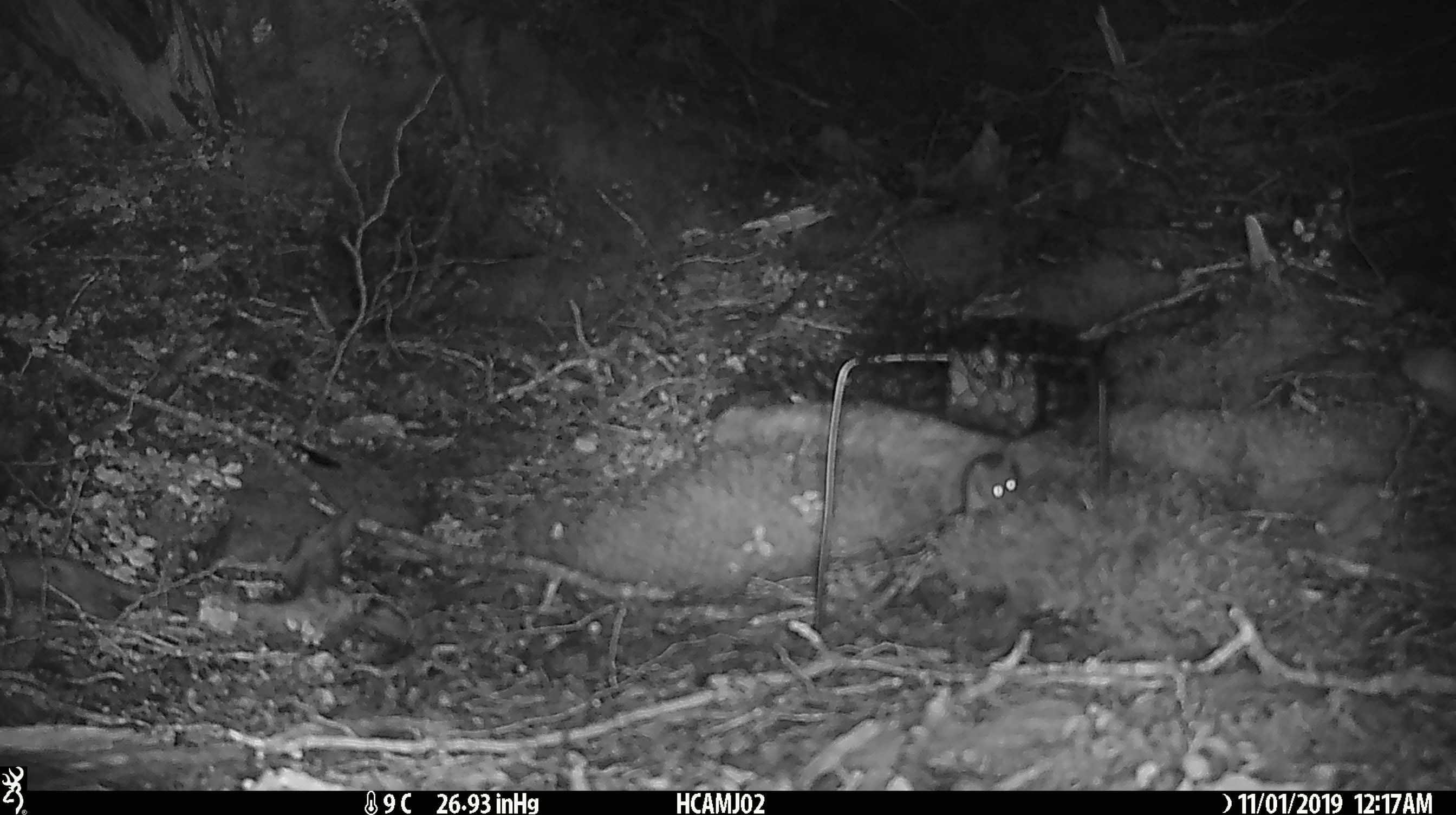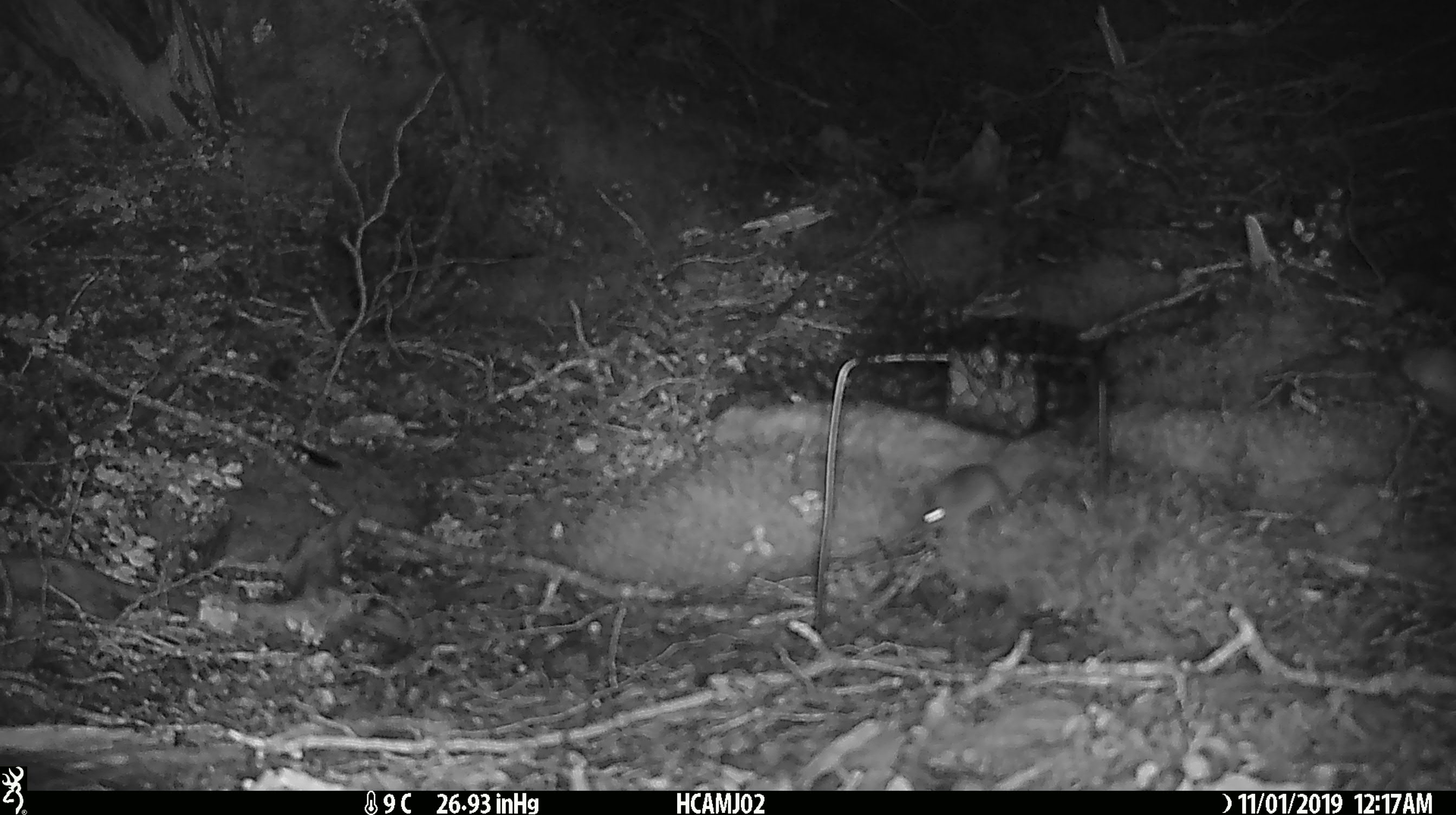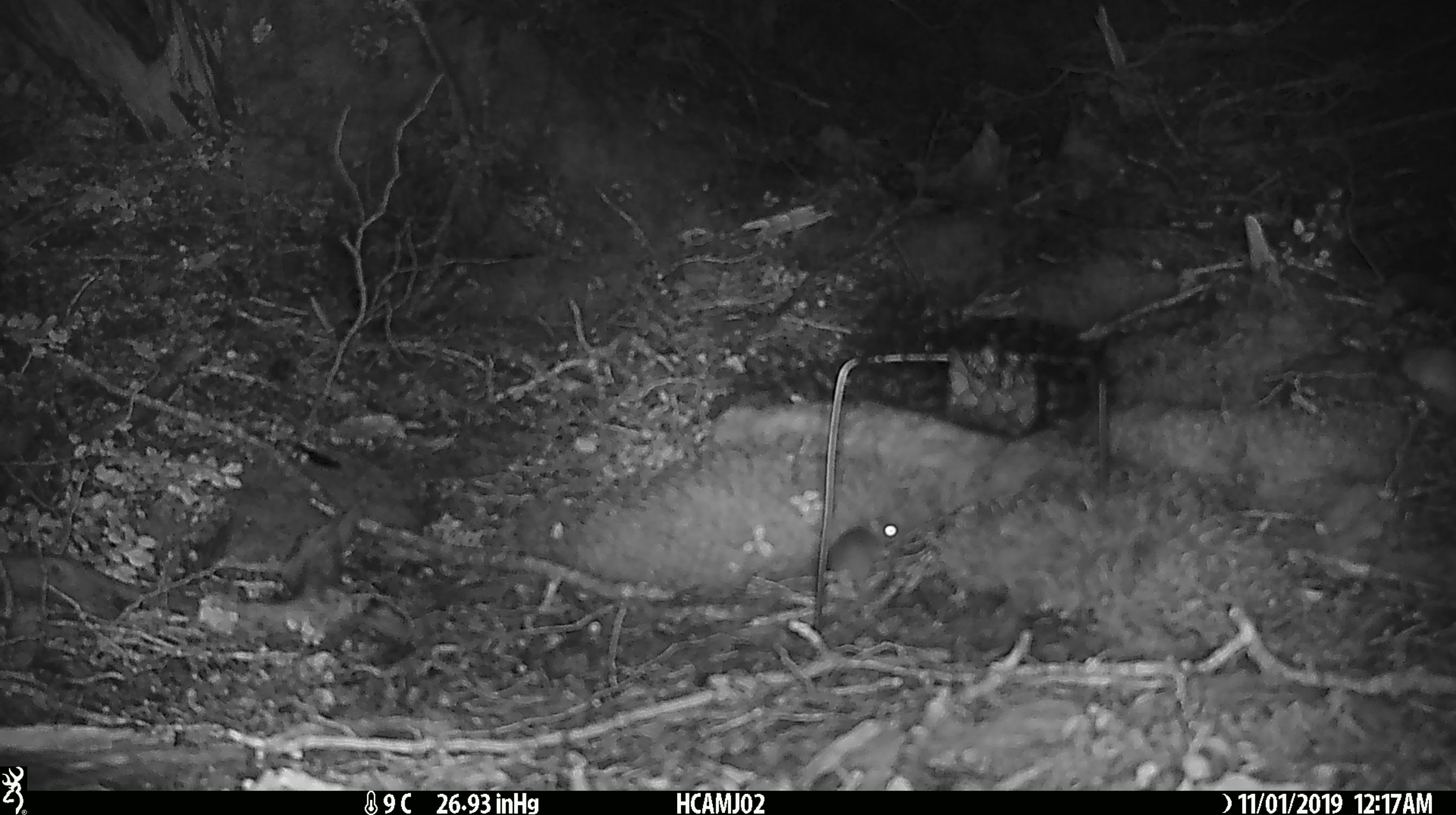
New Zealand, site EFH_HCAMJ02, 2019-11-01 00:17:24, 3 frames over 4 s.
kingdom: Animalia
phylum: Chordata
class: Mammalia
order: Rodentia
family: Muridae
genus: Mus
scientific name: Mus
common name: mouse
Mouse (Mus).